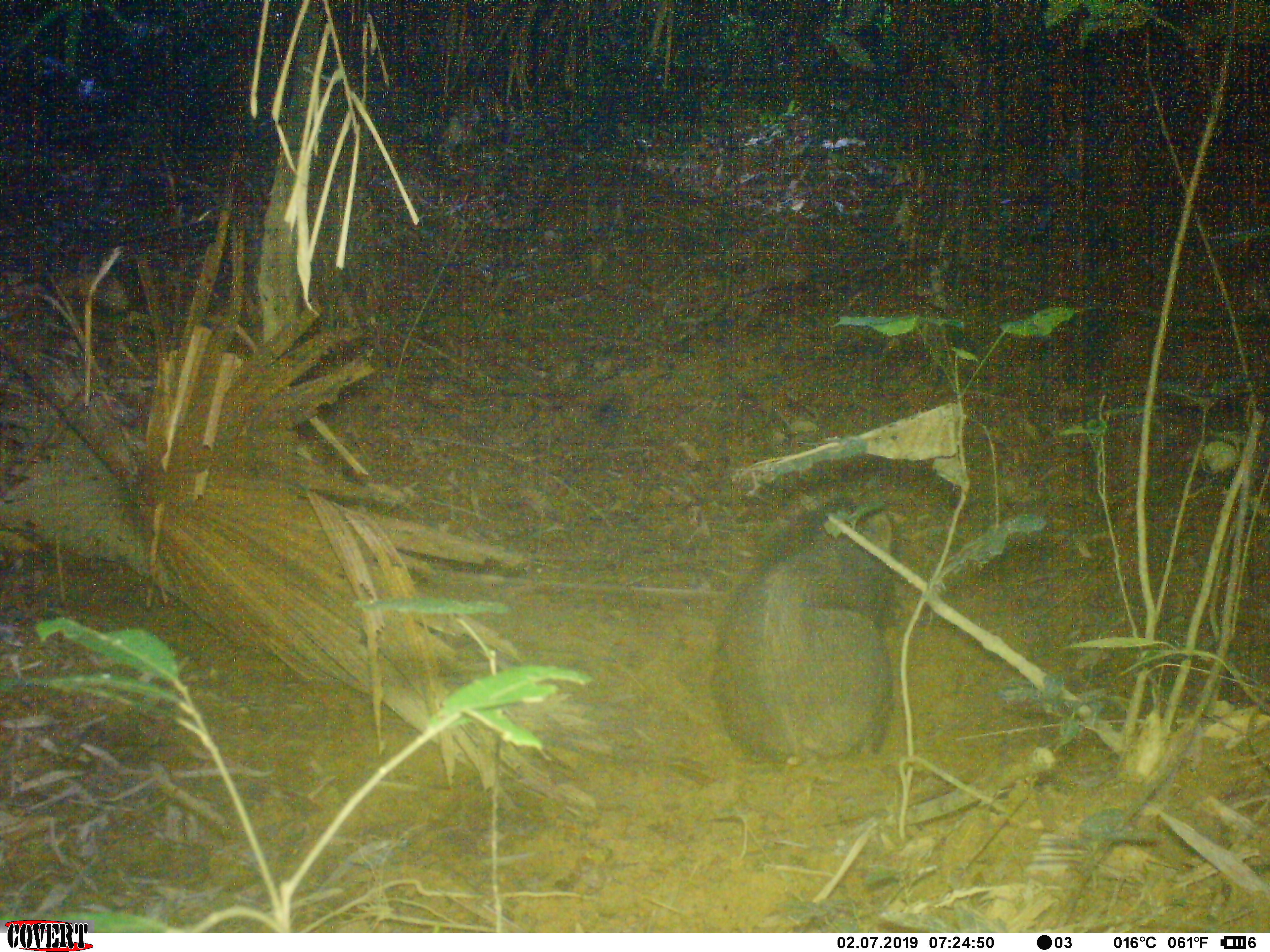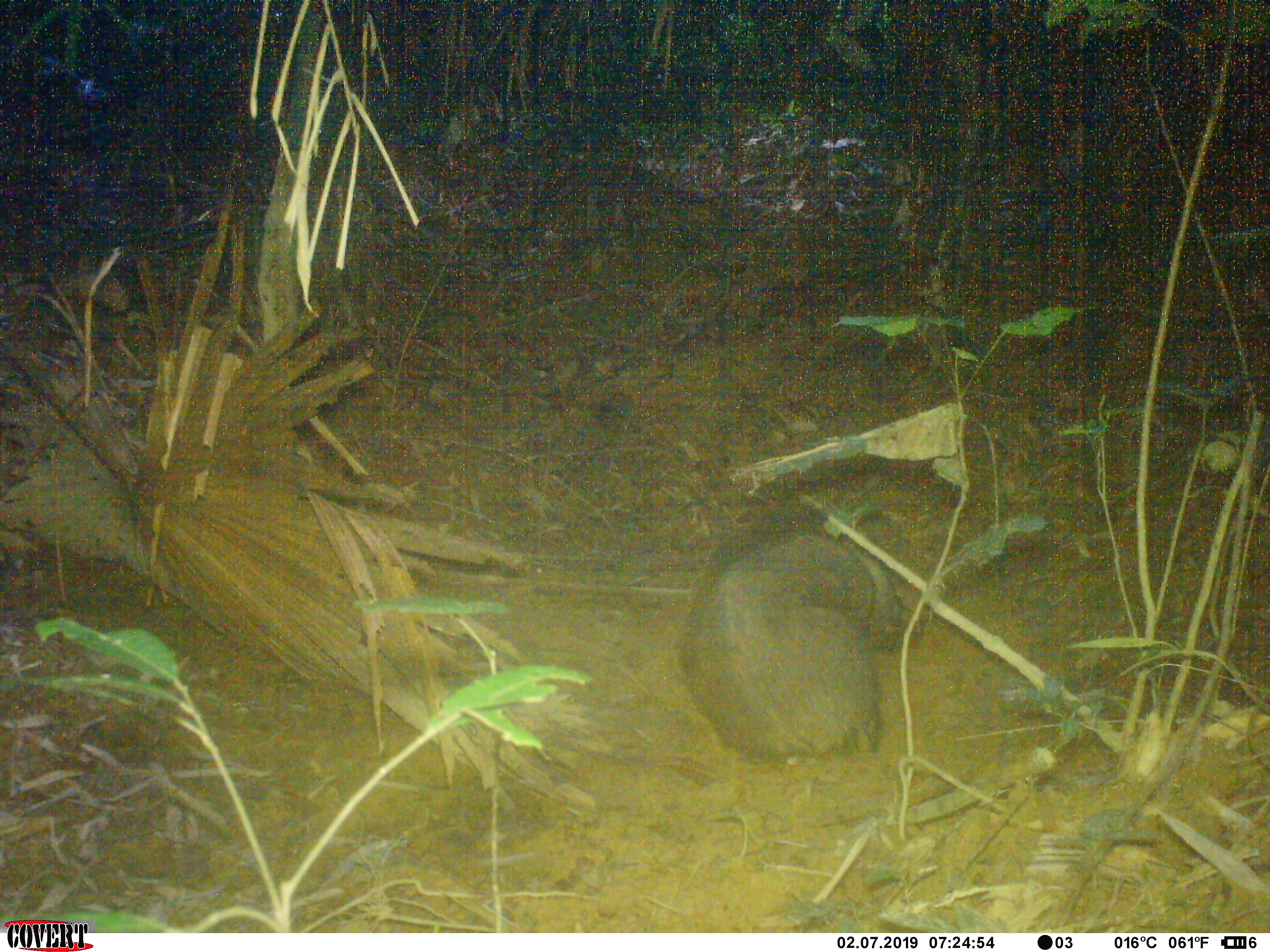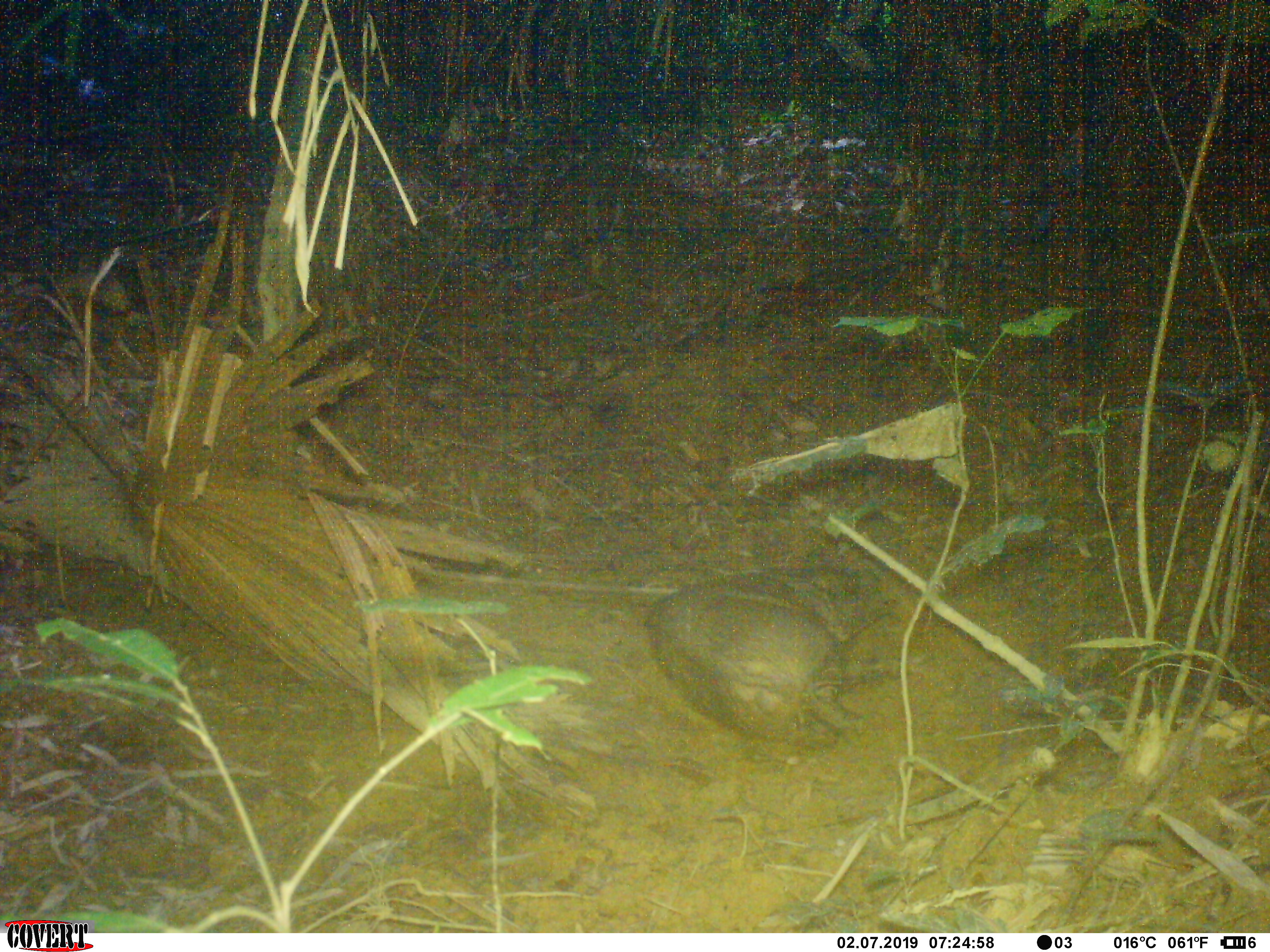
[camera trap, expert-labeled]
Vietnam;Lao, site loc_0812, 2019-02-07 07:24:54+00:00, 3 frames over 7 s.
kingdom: Animalia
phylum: Chordata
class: Mammalia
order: Artiodactyla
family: Suidae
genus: Sus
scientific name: Sus scrofa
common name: eurasian wild pig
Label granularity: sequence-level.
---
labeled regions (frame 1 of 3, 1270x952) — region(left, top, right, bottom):
eurasian wild pig: region(709, 496, 906, 766)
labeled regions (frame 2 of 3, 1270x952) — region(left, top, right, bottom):
eurasian wild pig: region(675, 526, 911, 762)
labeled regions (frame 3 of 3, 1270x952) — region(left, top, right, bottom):
eurasian wild pig: region(645, 561, 900, 749)